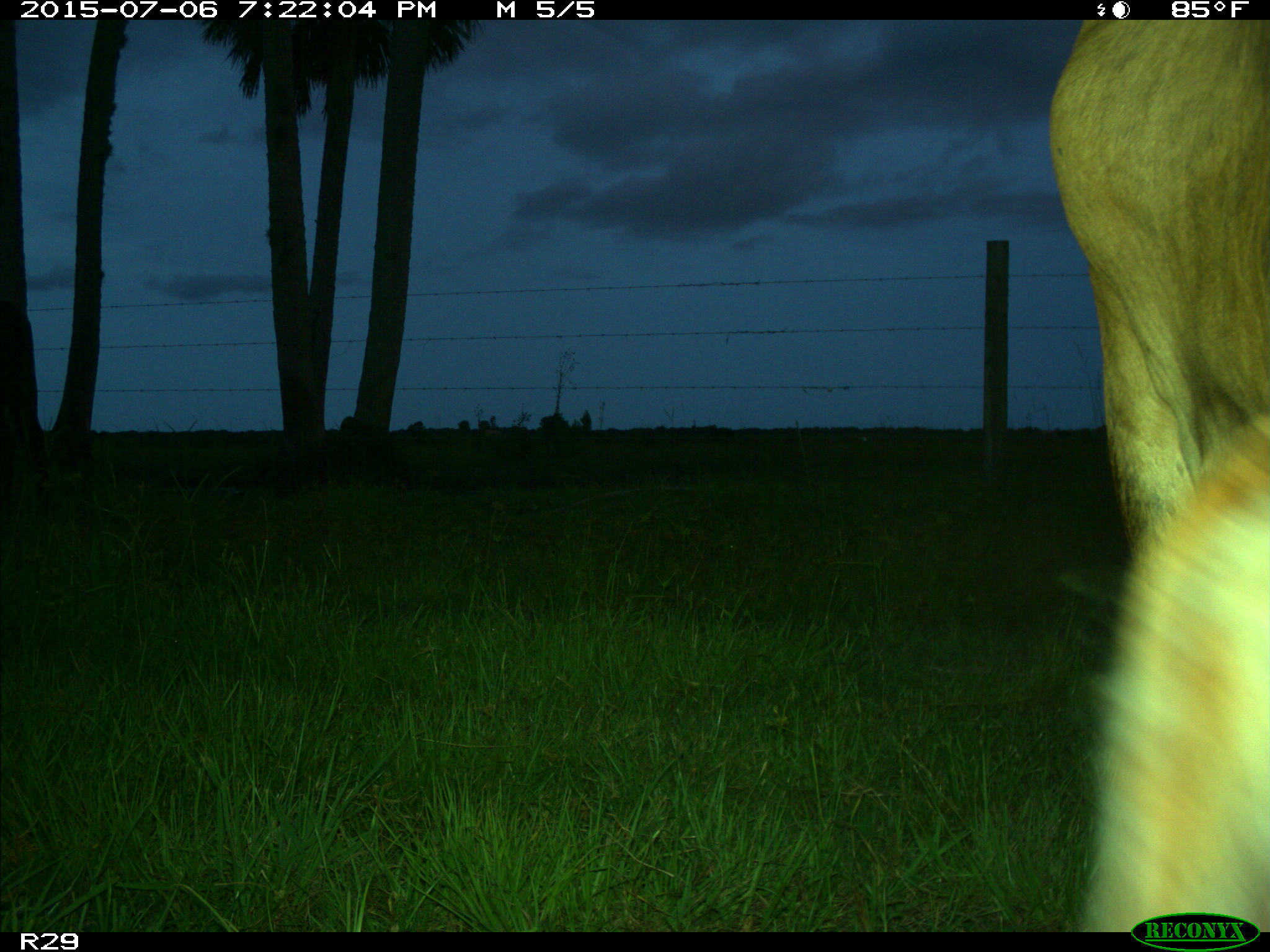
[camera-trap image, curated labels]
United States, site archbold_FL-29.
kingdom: Animalia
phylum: Chordata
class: Mammalia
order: Artiodactyla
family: Bovidae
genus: Bos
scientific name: Bos taurus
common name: domestic cow